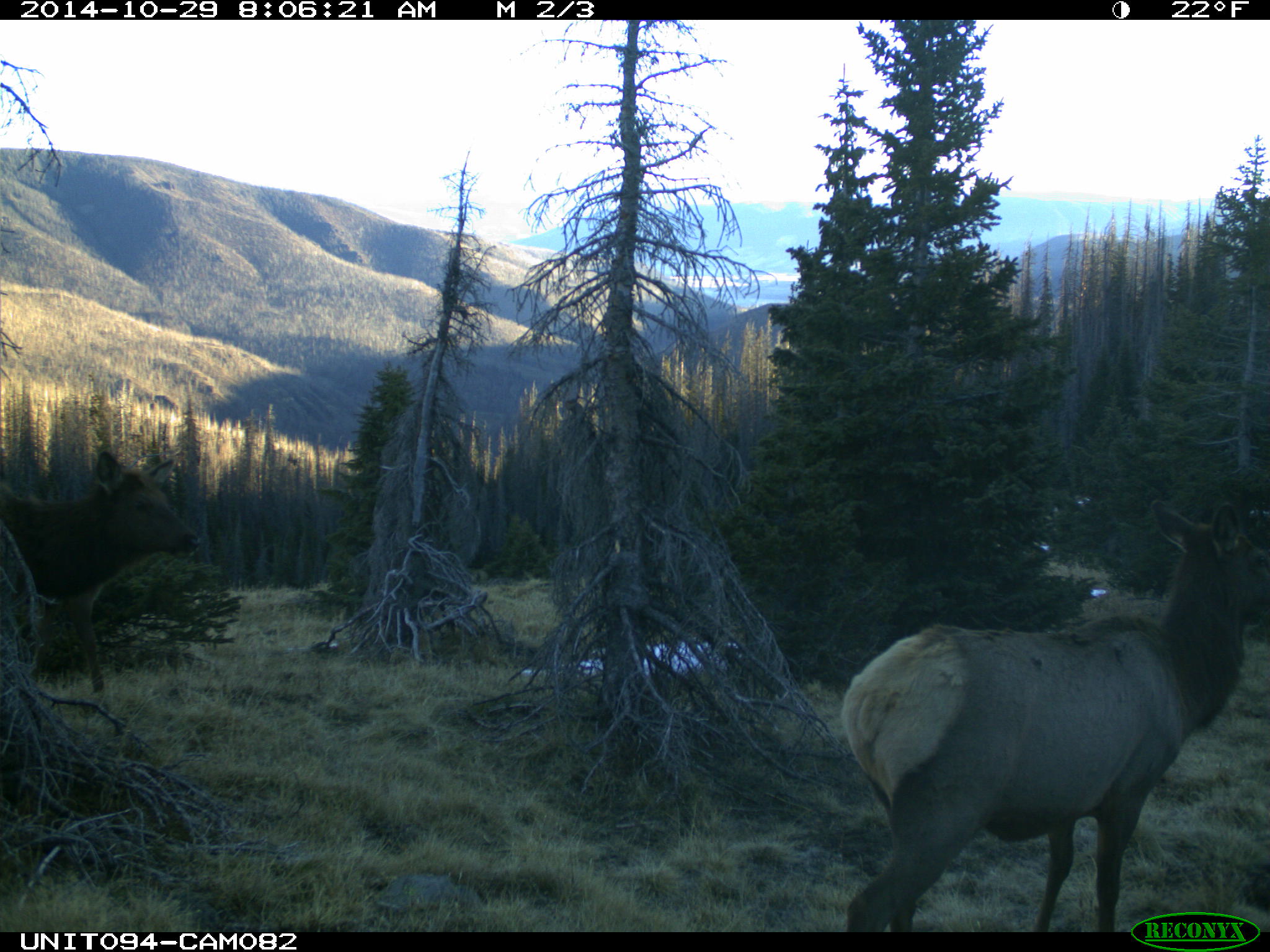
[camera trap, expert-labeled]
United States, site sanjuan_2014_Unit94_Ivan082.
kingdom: Animalia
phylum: Chordata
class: Mammalia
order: Artiodactyla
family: Cervidae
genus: Cervus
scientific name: Cervus elaphus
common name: red deer